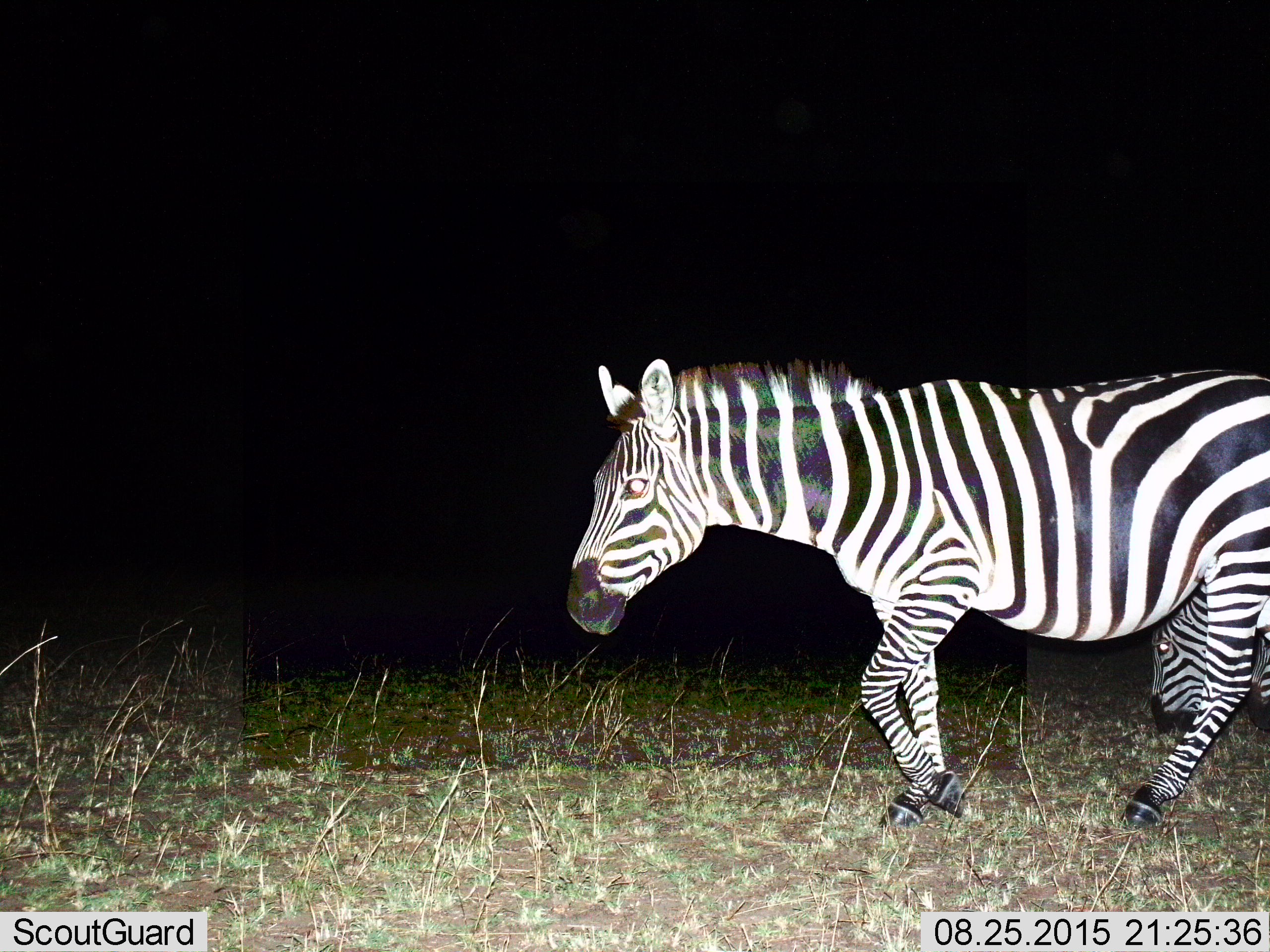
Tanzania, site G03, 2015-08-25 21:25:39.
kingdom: Animalia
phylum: Chordata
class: Mammalia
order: Perissodactyla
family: Equidae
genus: Equus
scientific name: Equus quagga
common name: plains zebra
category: zebra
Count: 2.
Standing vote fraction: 16%.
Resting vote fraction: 0%.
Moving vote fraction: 89%.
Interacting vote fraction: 0%.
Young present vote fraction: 0%.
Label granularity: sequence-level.